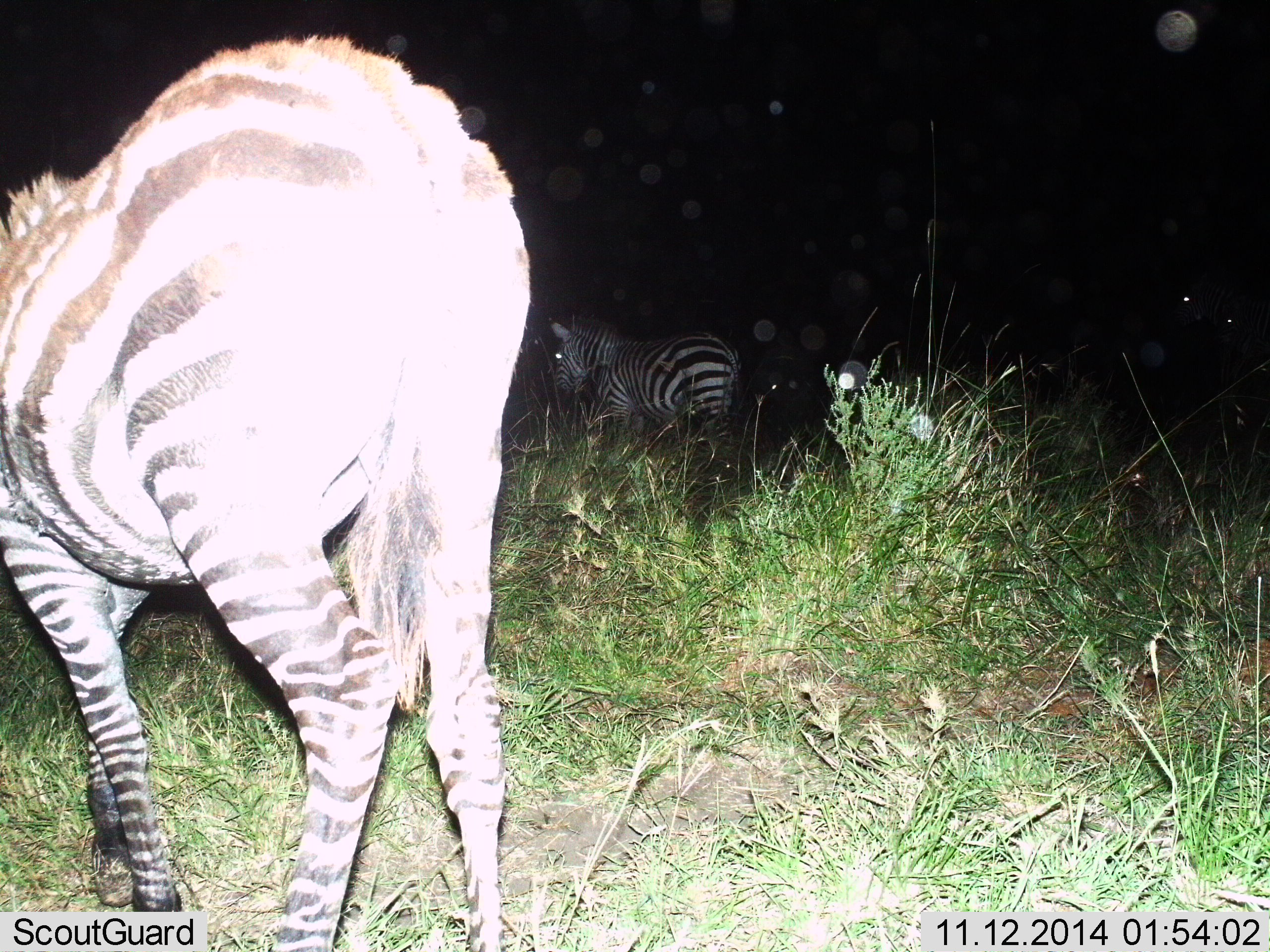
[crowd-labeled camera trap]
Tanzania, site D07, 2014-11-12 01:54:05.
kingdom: Animalia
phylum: Chordata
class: Mammalia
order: Perissodactyla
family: Equidae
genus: Equus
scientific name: Equus quagga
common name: plains zebra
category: zebra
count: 2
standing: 50%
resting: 0%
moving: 50%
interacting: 0%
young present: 10%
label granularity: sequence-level